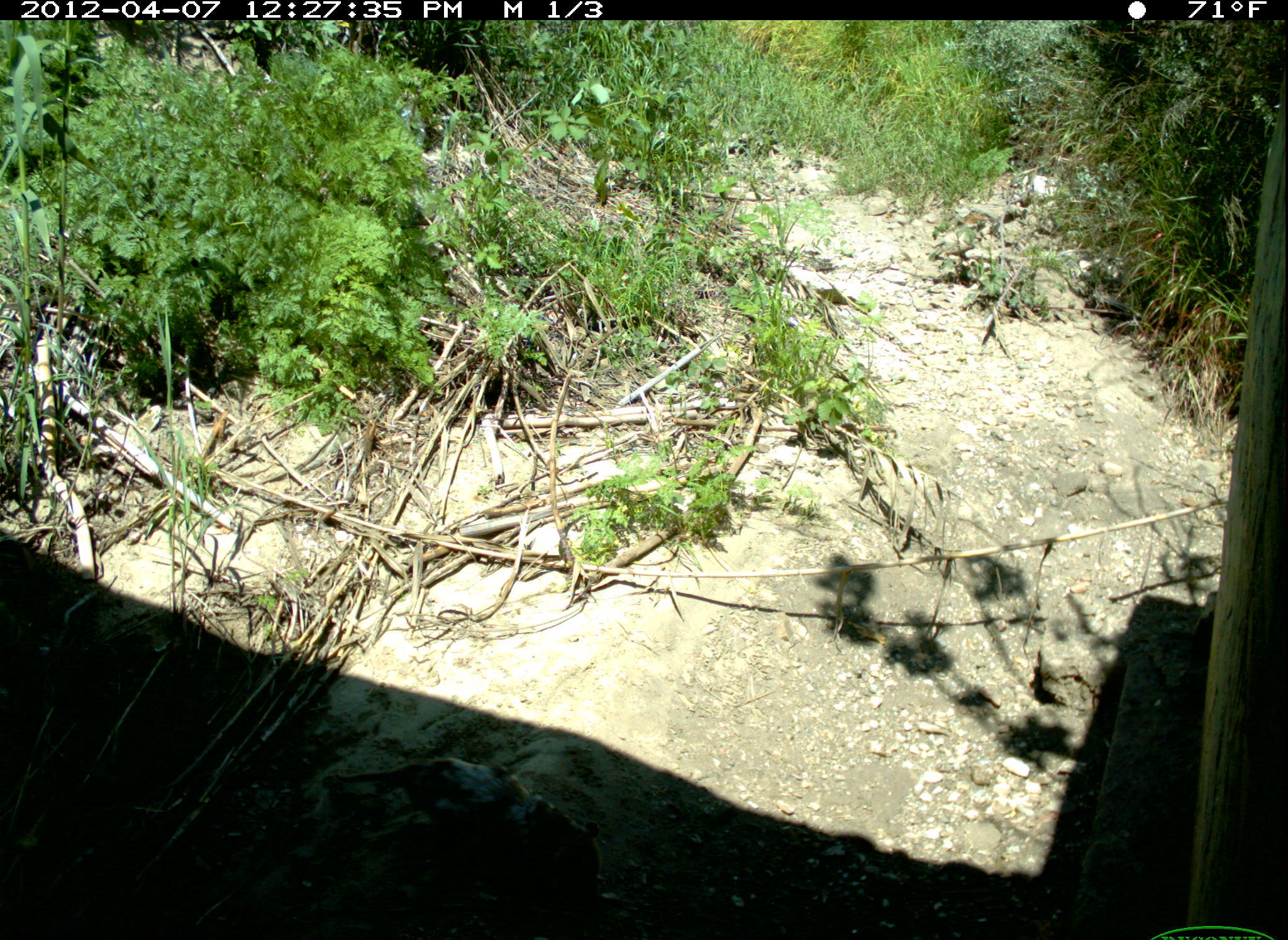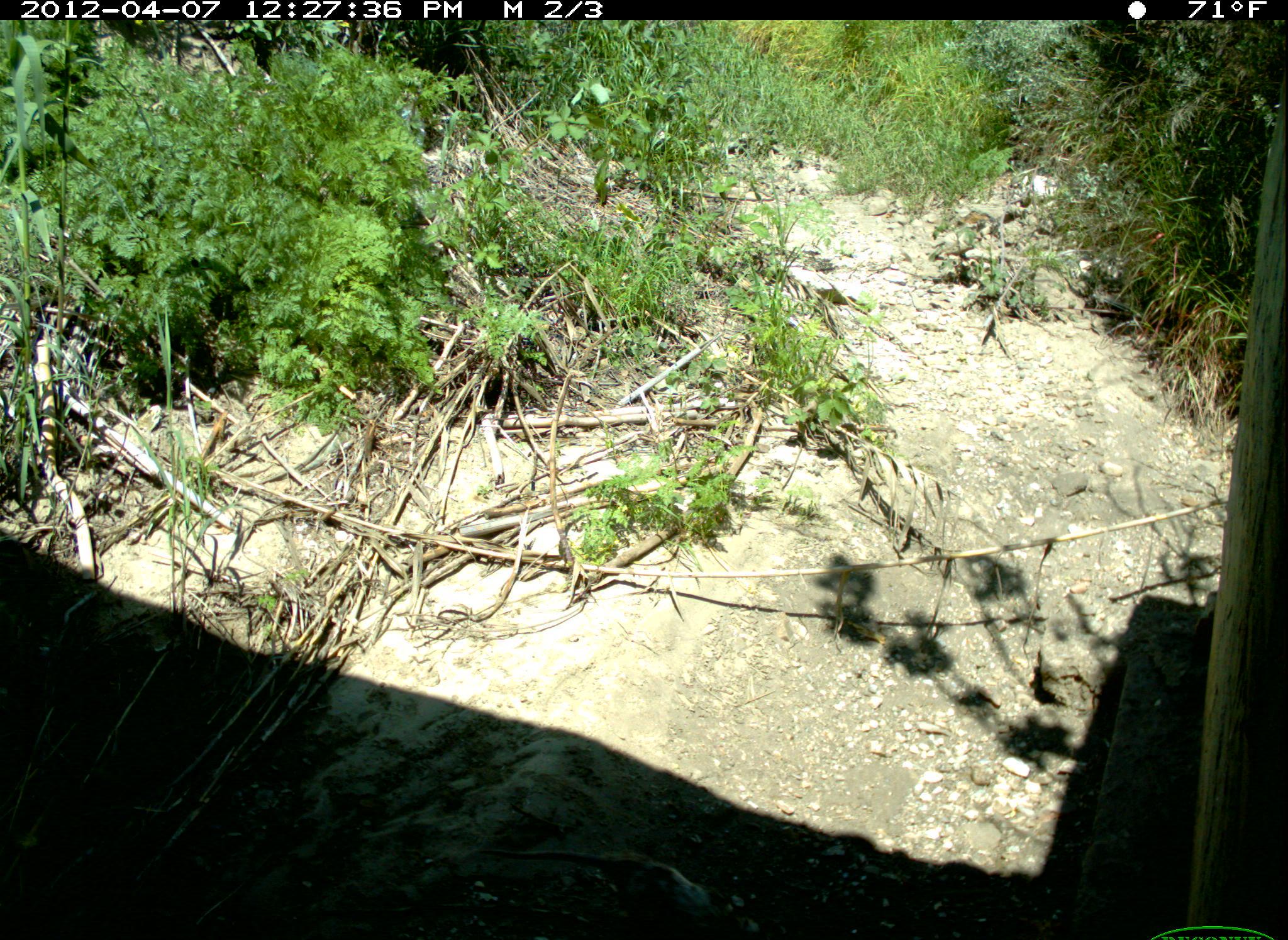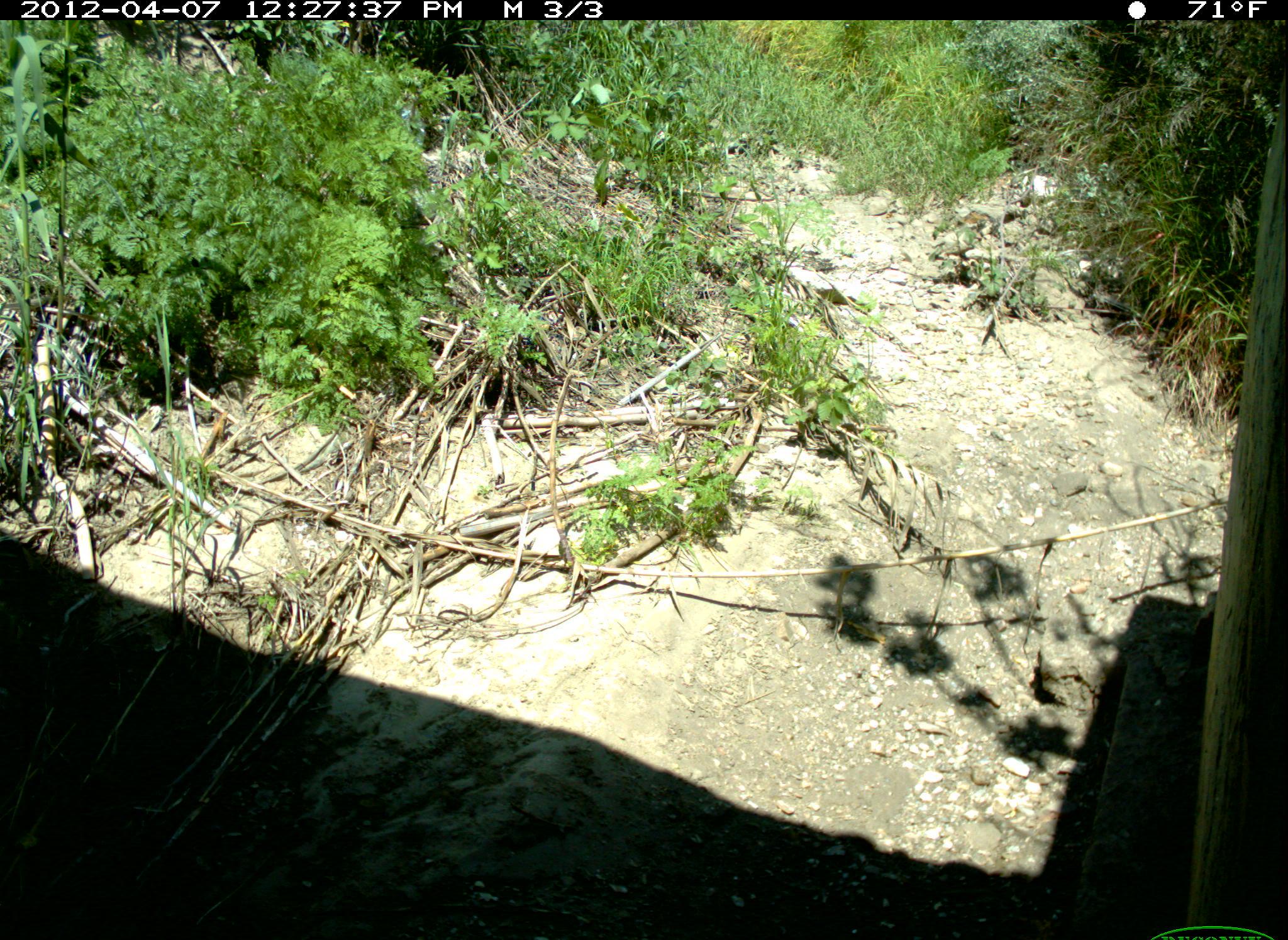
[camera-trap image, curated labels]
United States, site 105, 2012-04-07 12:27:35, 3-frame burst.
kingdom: Animalia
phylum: Chordata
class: Mammalia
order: Didelphimorphia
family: Didelphidae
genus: Didelphis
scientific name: Didelphis virginiana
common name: virginia opossum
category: opossum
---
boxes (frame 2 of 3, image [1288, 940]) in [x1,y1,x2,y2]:
opossum: [481,834,744,940]